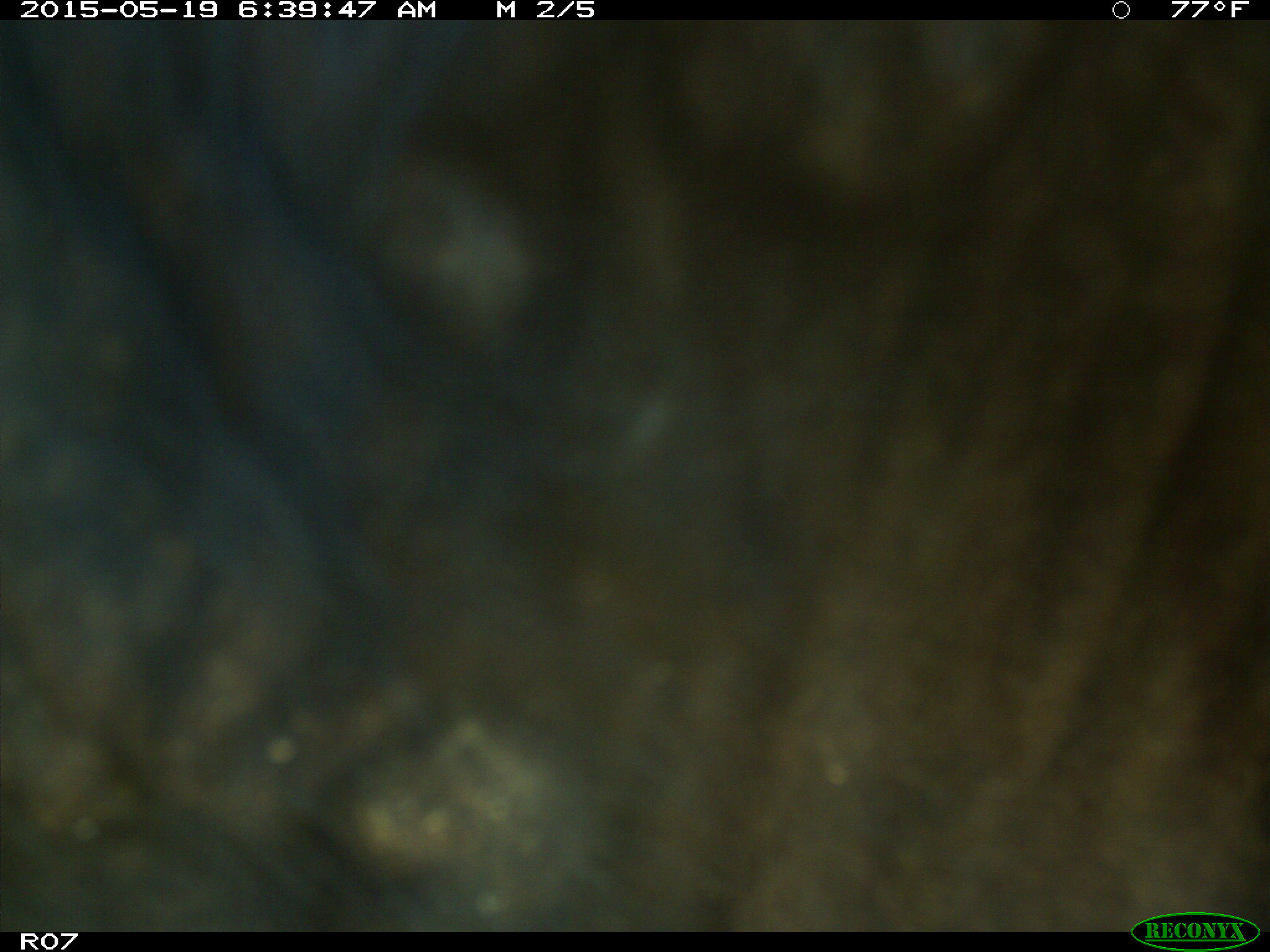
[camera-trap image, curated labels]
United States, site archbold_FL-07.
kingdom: Animalia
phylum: Chordata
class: Mammalia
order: Artiodactyla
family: Bovidae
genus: Bos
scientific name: Bos taurus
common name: domestic cow